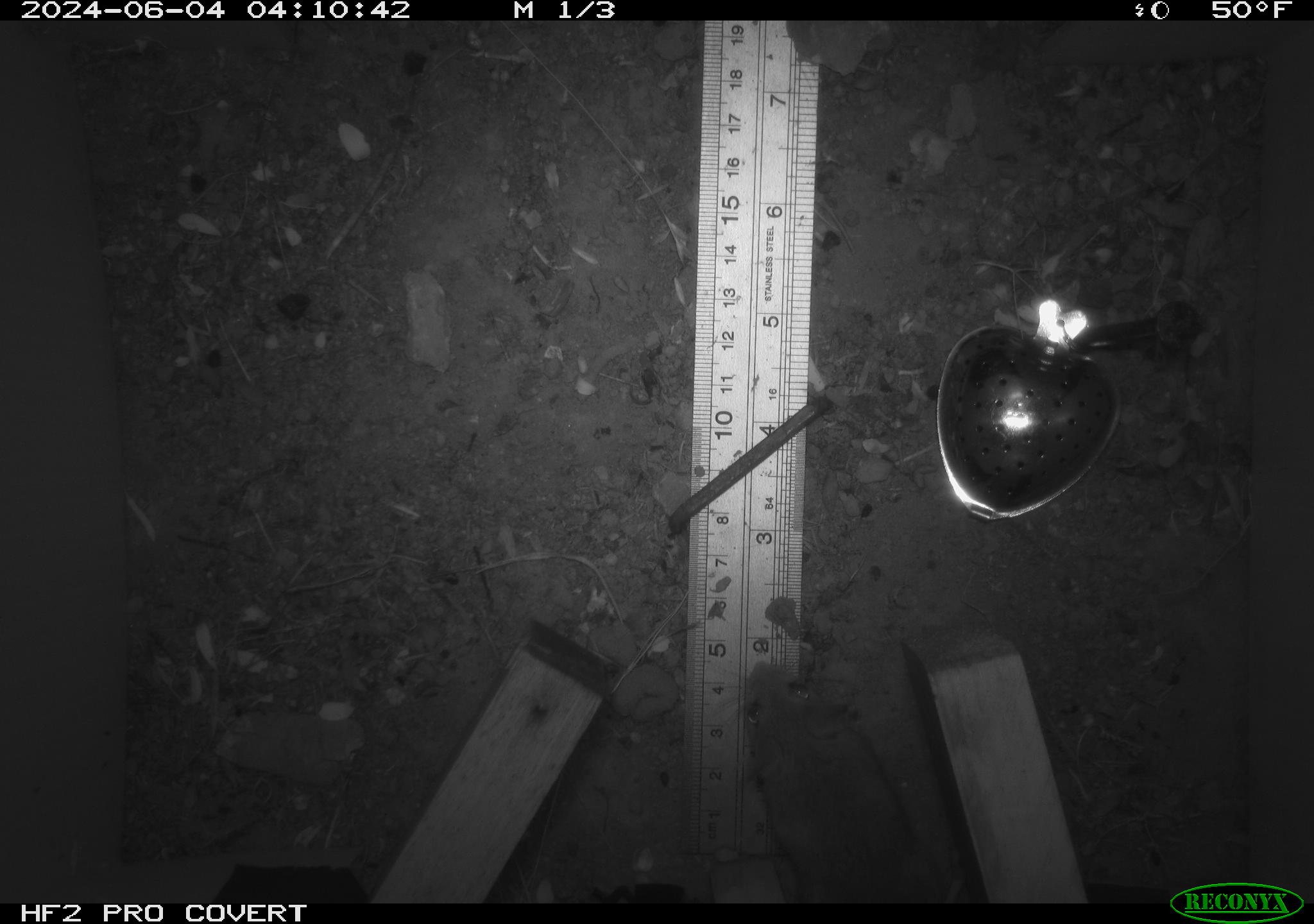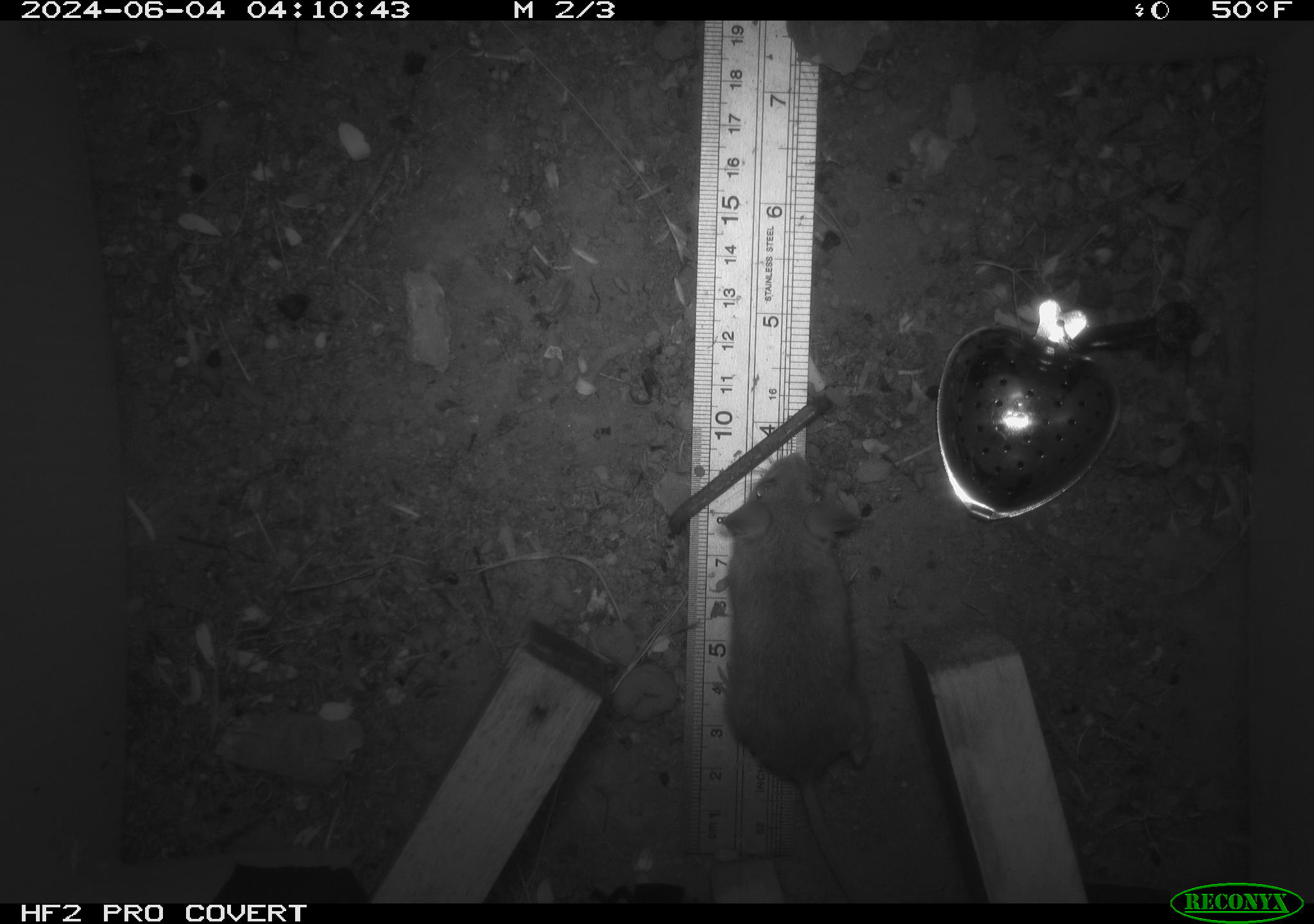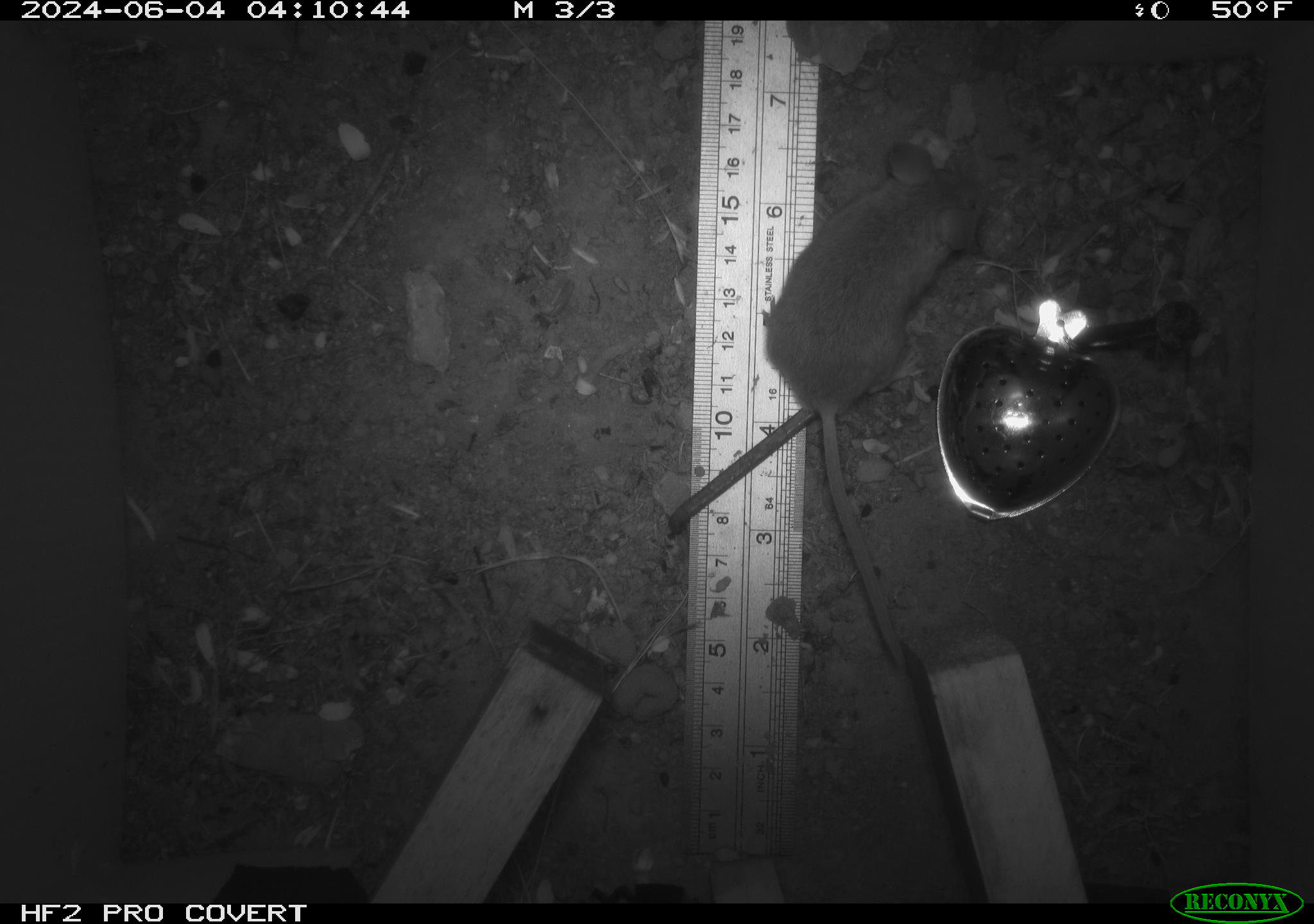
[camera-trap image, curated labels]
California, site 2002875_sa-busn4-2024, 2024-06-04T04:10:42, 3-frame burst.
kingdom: Animalia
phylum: Chordata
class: Mammalia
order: Rodentia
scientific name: Rodentia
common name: rodent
Rodent (Rodentia).